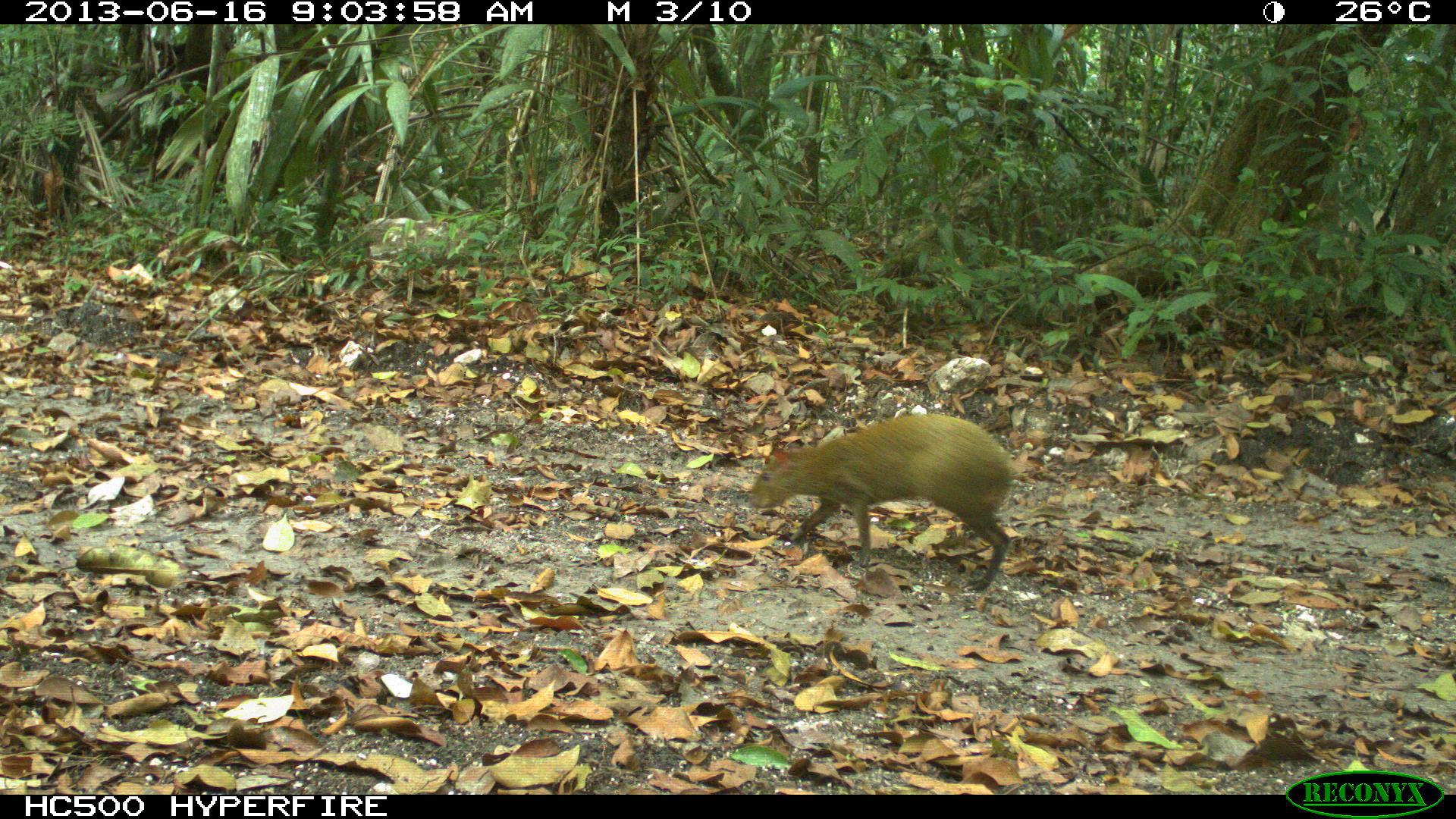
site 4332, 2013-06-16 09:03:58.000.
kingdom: Animalia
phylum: Chordata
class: Mammalia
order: Rodentia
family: Dasyproctidae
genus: Dasyprocta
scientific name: Dasyprocta punctata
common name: central american agouti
Dasyprocta punctata (central american agouti), count 1.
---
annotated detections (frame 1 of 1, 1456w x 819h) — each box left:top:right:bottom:
dasyprocta punctata: 743:411:1026:594